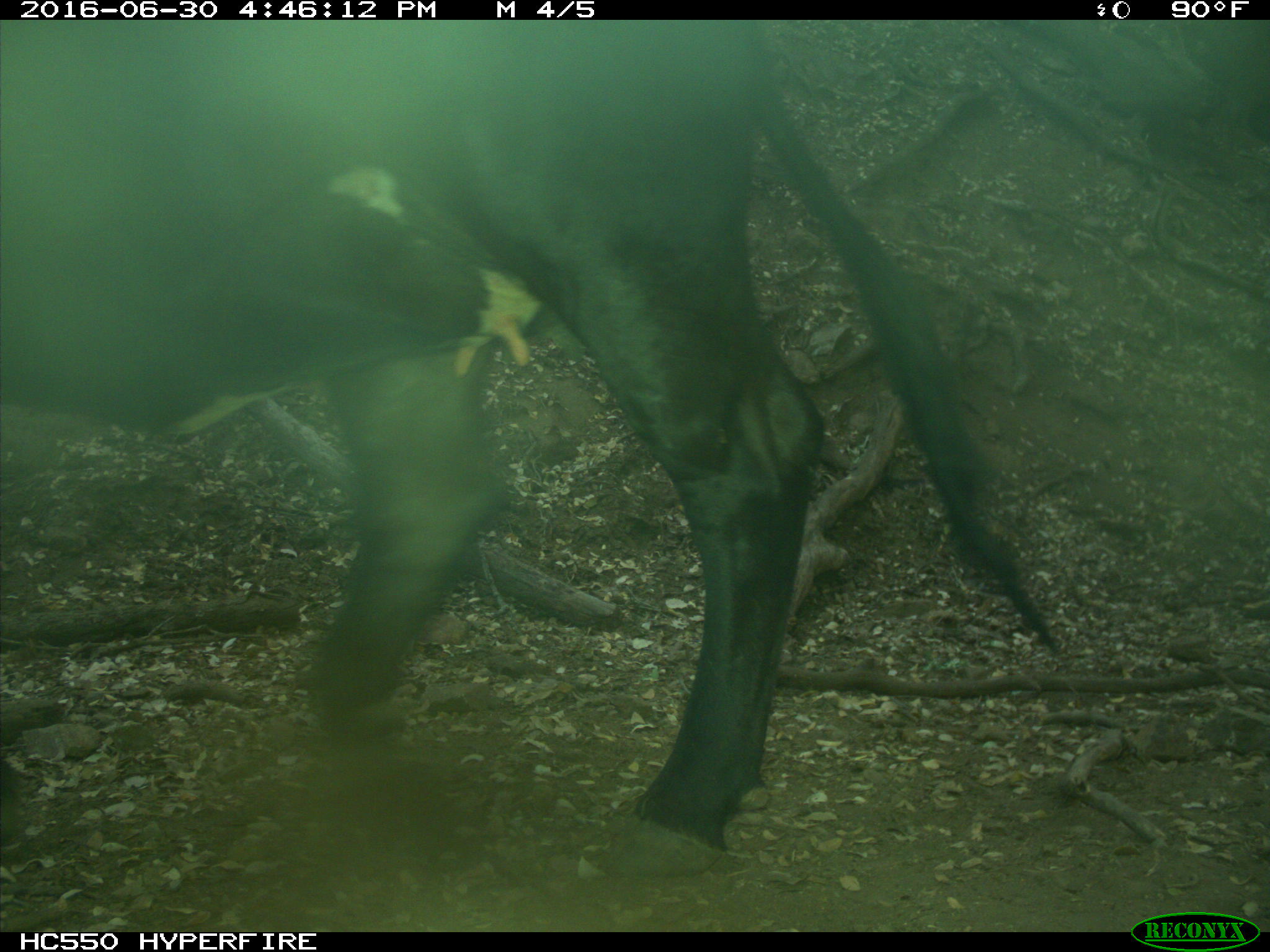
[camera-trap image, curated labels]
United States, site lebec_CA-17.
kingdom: Animalia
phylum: Chordata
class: Mammalia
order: Artiodactyla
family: Bovidae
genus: Bos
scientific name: Bos taurus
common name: domestic cow